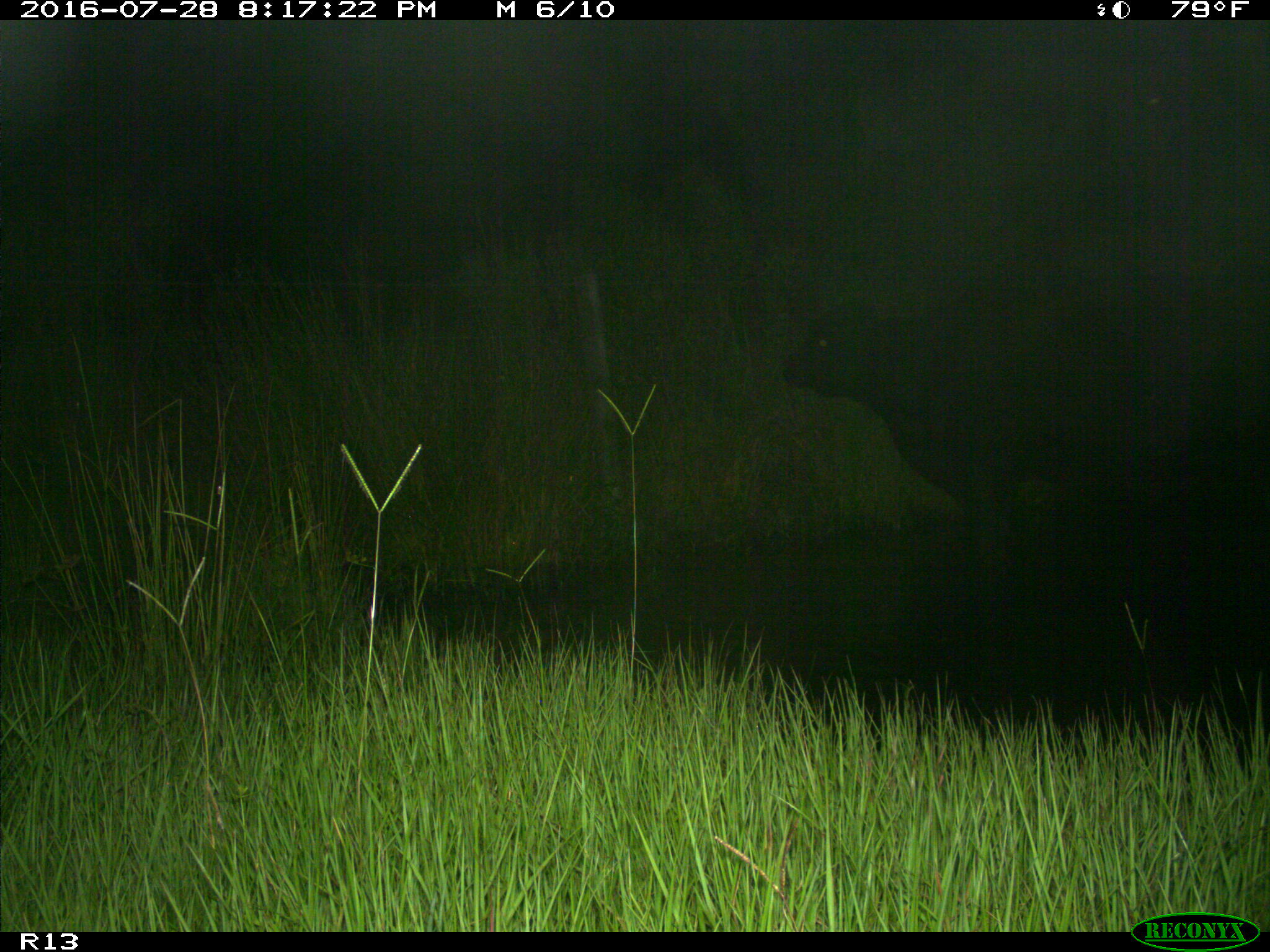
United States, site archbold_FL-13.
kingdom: Animalia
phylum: Chordata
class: Mammalia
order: Artiodactyla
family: Bovidae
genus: Bos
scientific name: Bos taurus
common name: domestic cow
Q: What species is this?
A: Bos taurus (domestic cow).